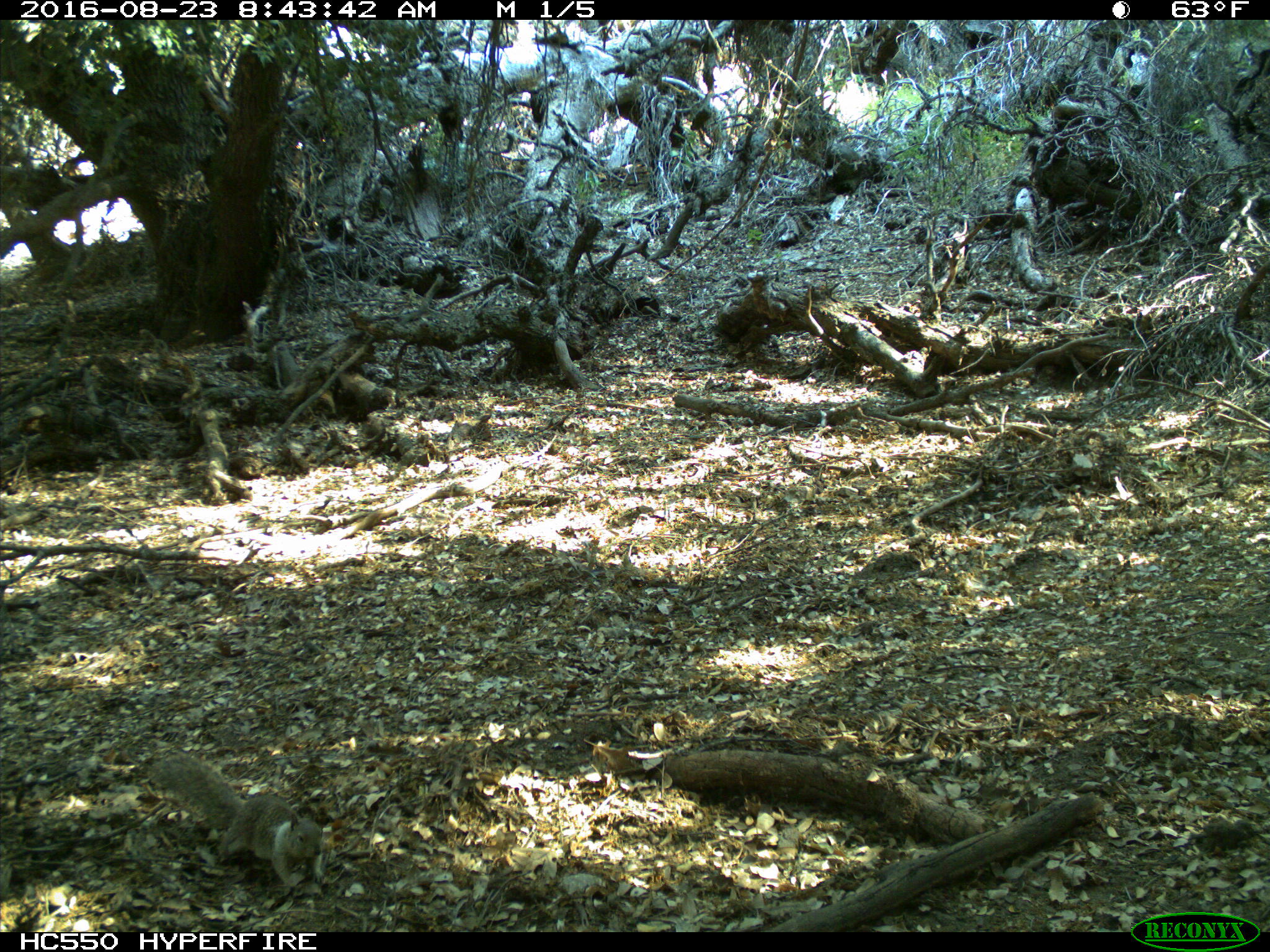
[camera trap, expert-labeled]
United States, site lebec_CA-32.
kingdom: Animalia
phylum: Chordata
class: Mammalia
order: Rodentia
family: Sciuridae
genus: Otospermophilus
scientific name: Otospermophilus beecheyi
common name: california ground squirrel